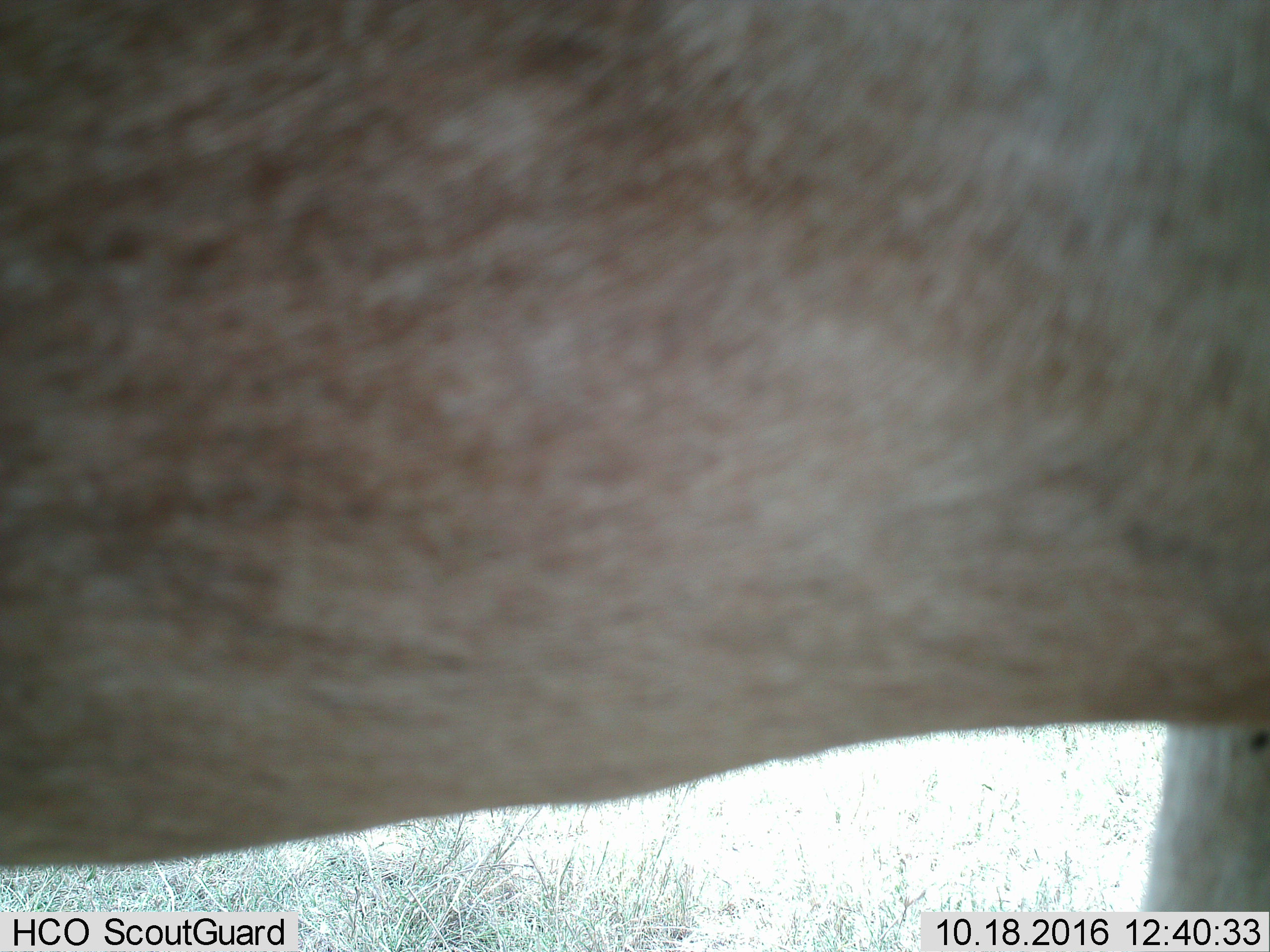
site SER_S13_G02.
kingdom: Animalia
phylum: Chordata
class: Mammalia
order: Artiodactyla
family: Bovidae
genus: Alcelaphus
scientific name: Alcelaphus buselaphus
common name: hartebeest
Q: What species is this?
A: Hartebeest (Alcelaphus buselaphus).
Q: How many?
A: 1.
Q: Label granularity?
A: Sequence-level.